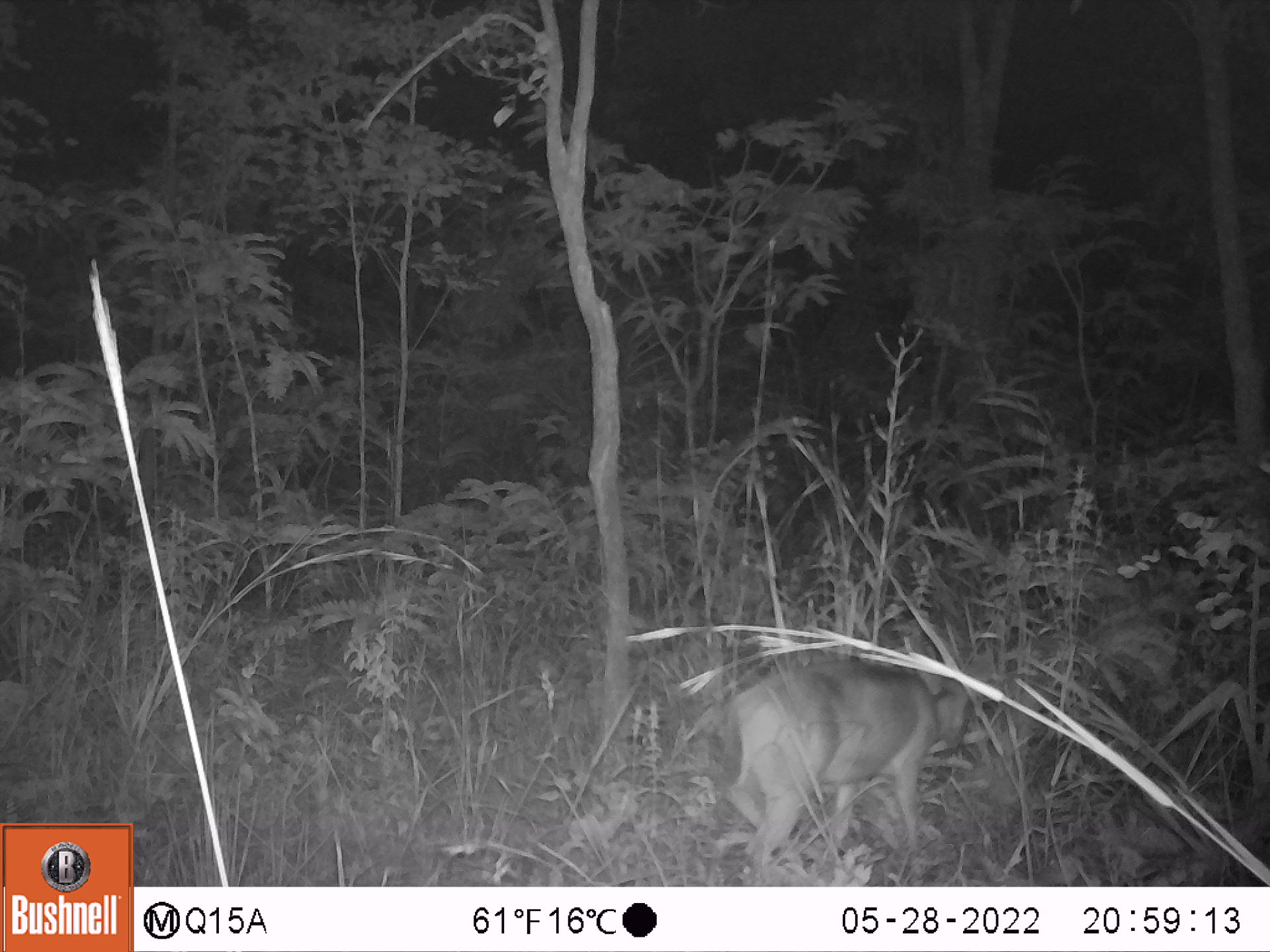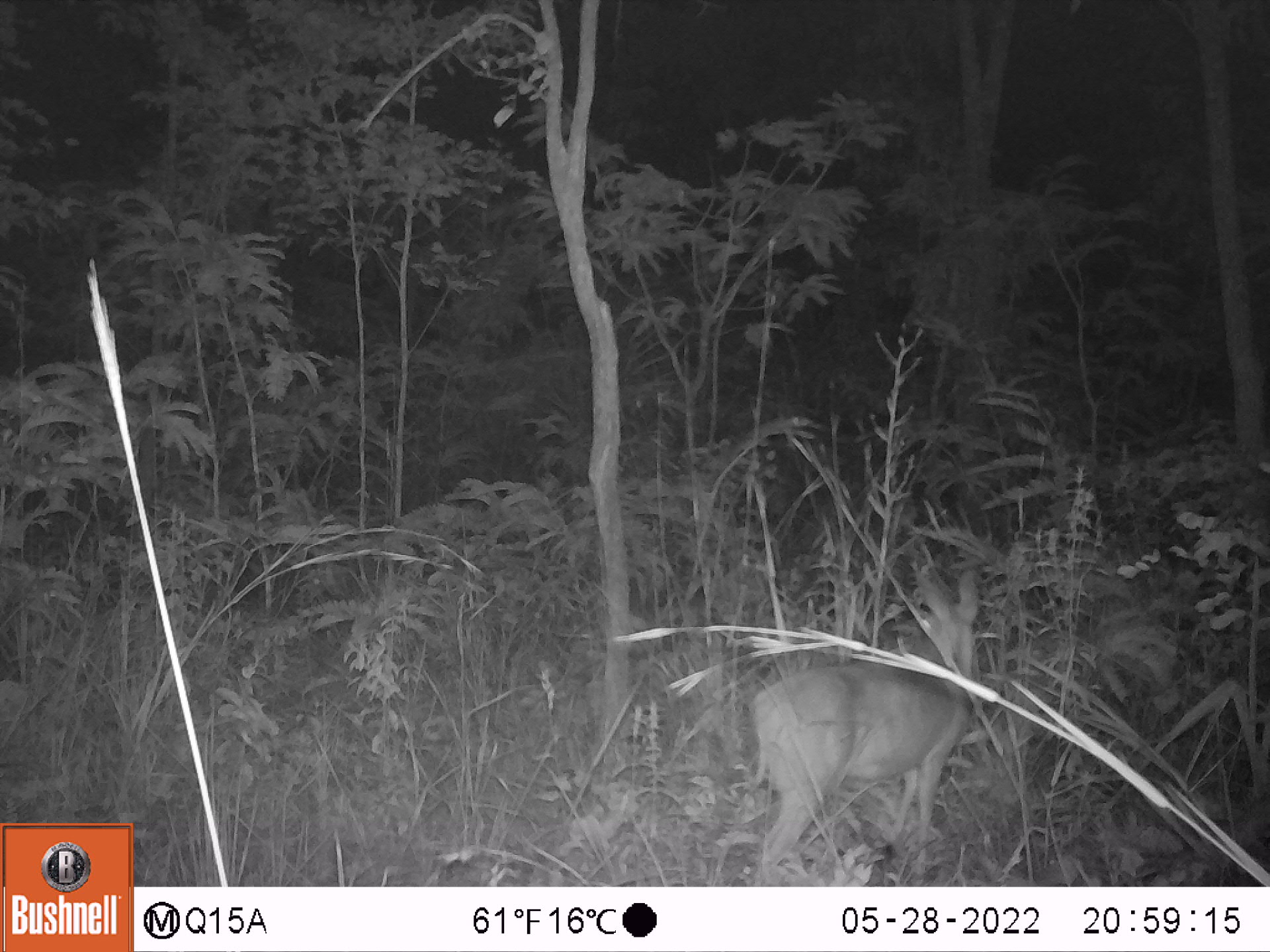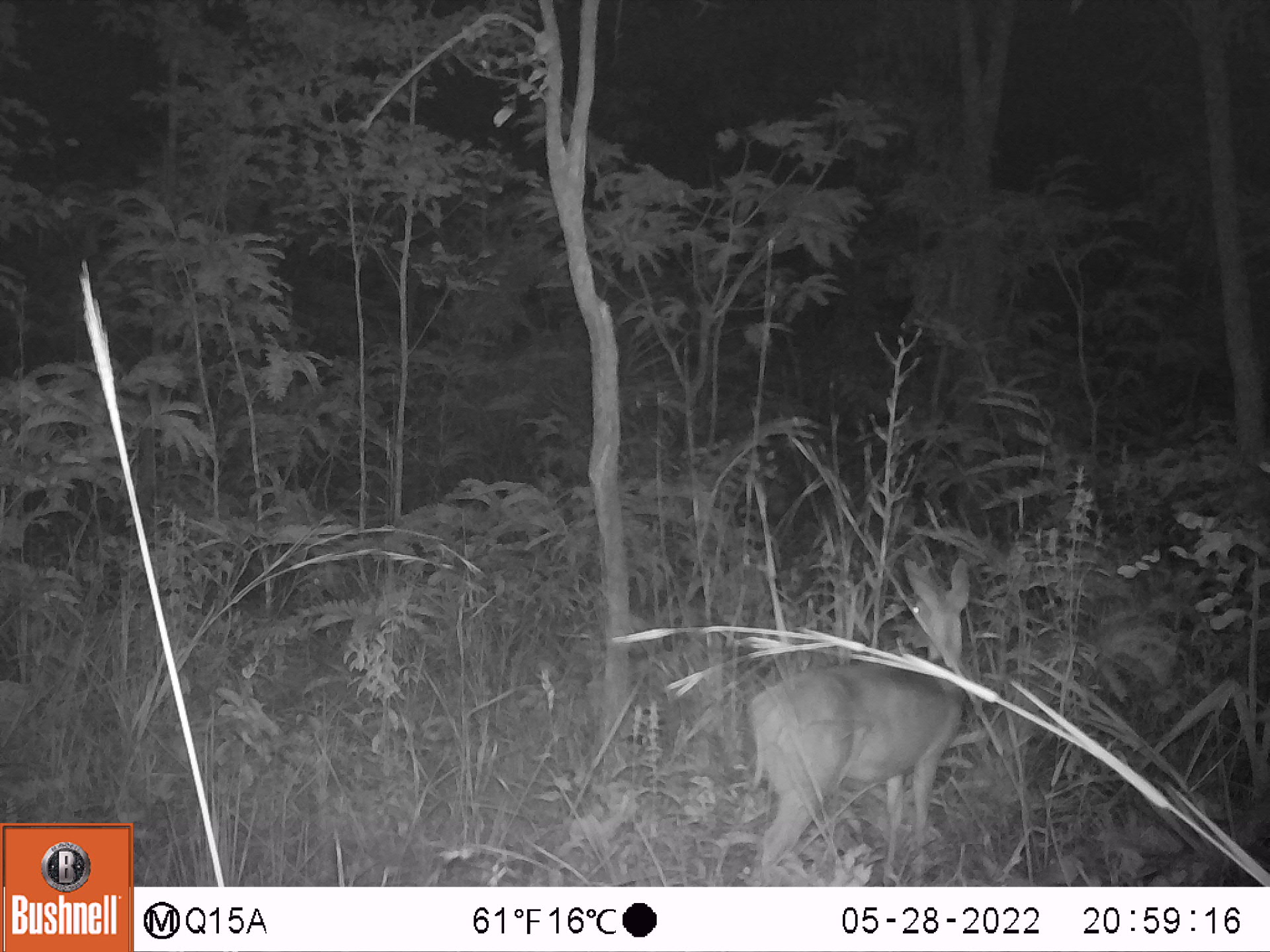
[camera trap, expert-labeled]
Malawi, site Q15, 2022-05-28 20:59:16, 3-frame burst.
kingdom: Animalia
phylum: Chordata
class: Mammalia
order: Artiodactyla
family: Bovidae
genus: Sylvicapra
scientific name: Sylvicapra grimmia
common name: common duiker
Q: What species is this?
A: Common duiker (Sylvicapra grimmia).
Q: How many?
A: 1.